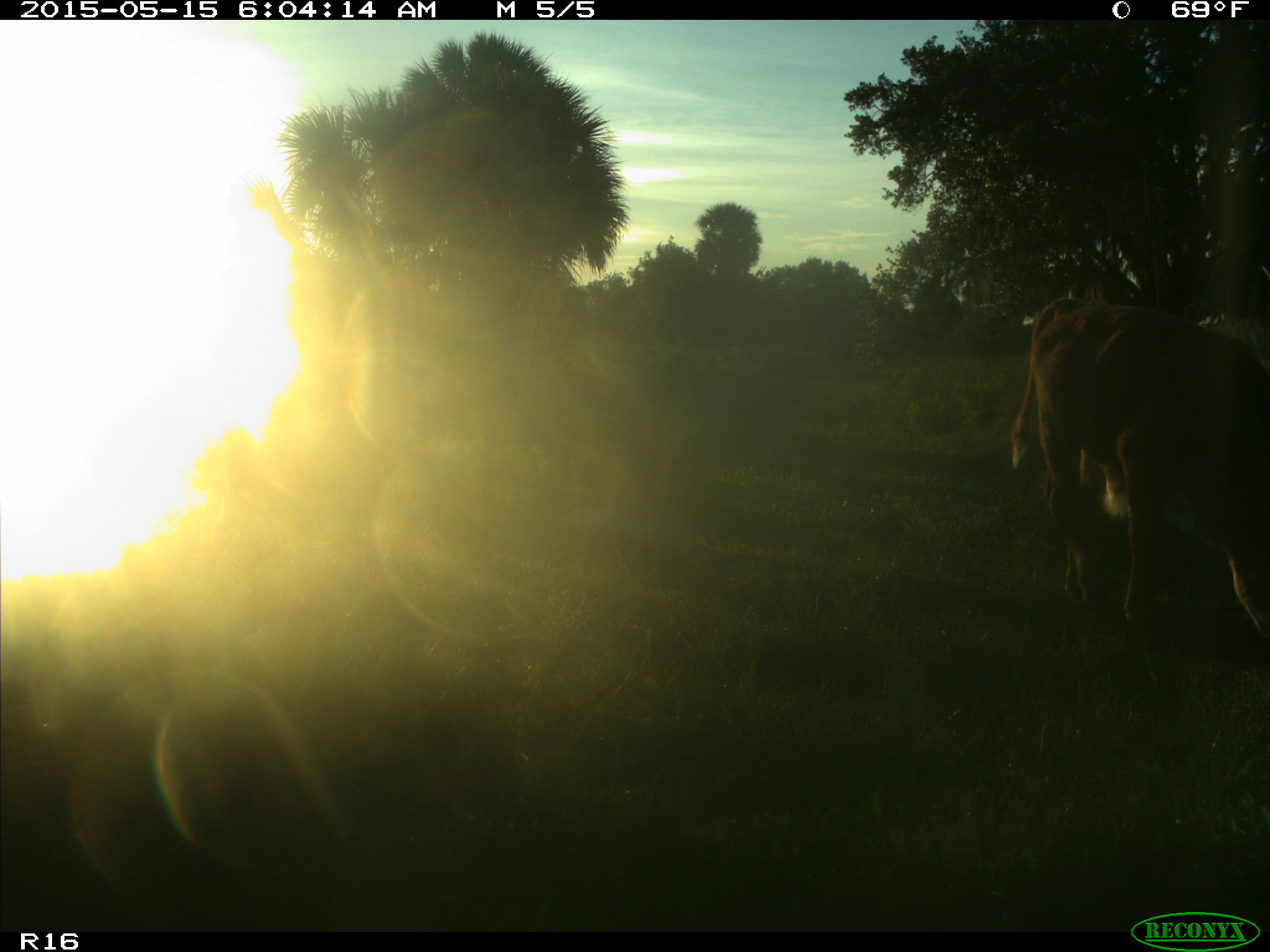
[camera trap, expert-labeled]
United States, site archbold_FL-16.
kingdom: Animalia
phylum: Chordata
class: Mammalia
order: Artiodactyla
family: Bovidae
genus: Bos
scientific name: Bos taurus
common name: domestic cow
Bos taurus (domestic cow).